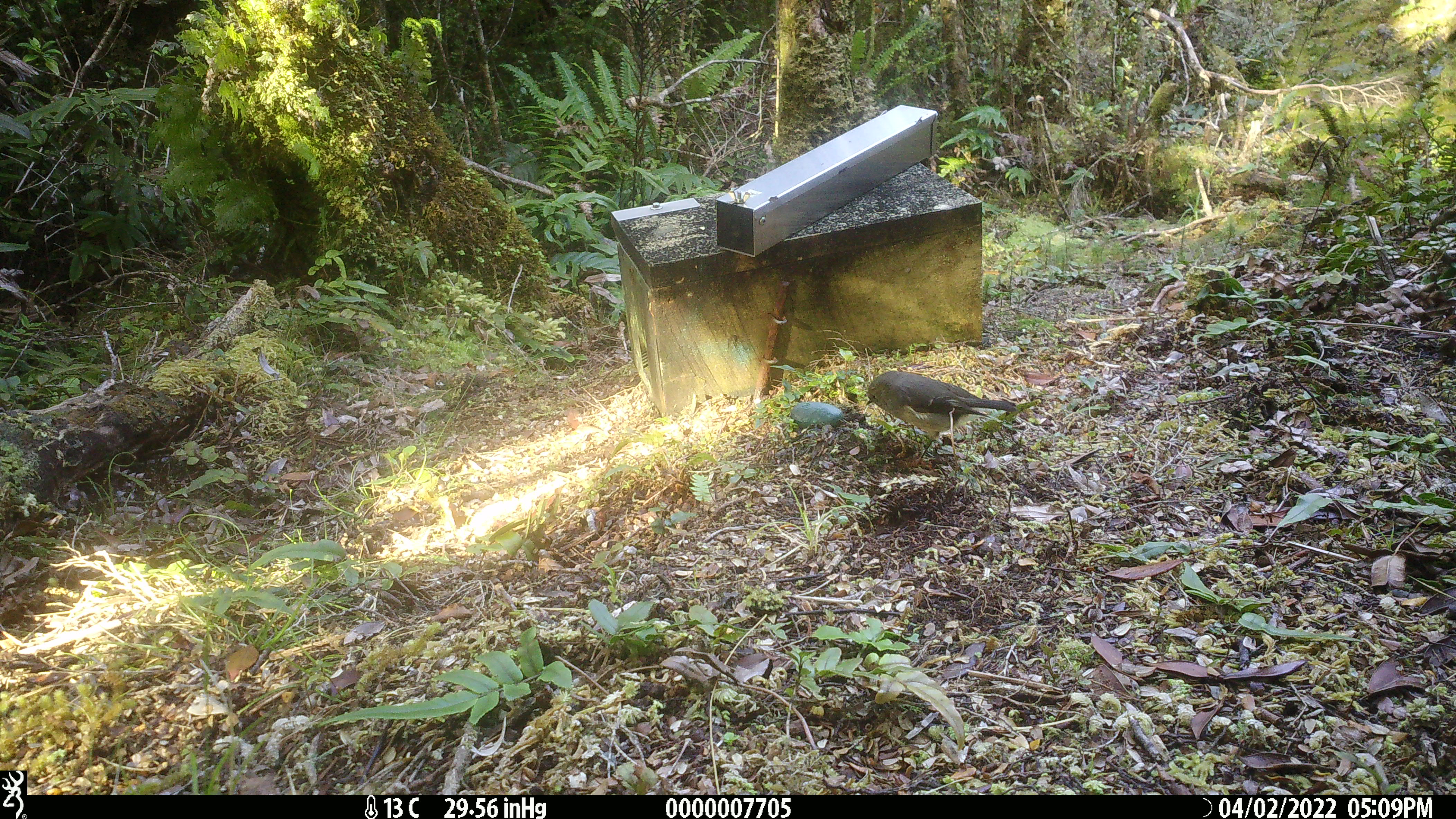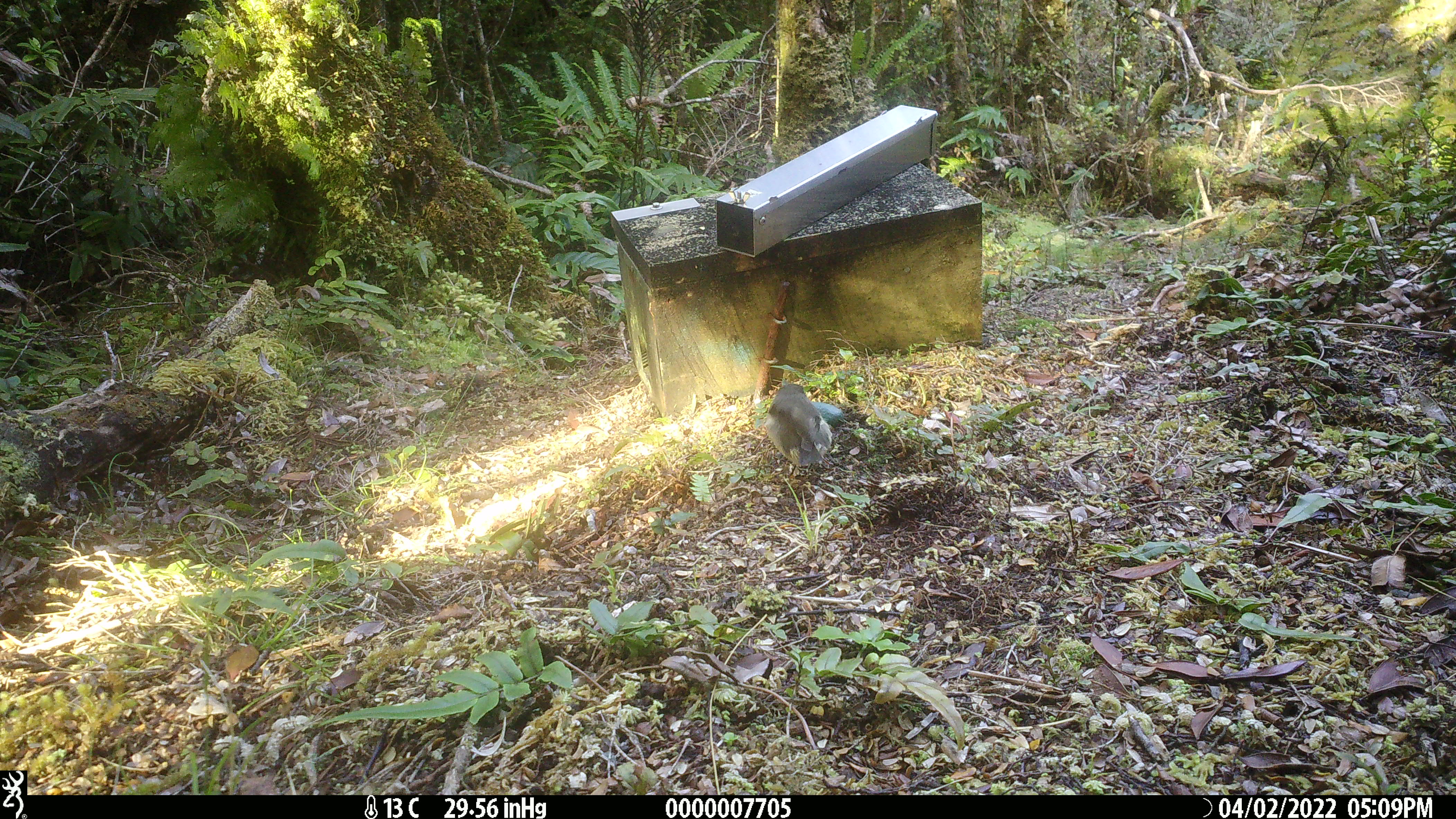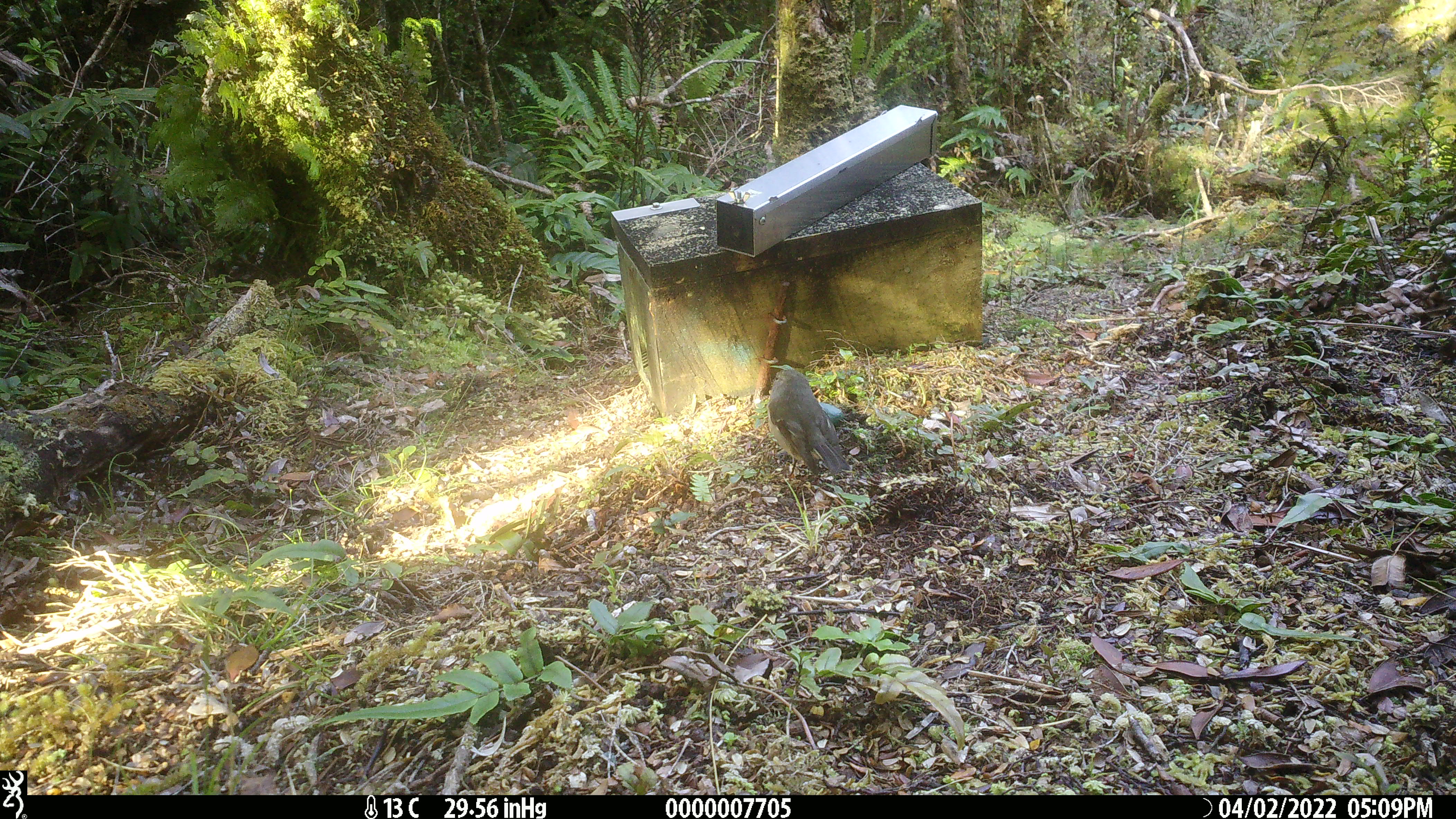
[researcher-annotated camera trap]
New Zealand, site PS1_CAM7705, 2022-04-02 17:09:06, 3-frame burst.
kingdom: Animalia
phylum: Chordata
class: Aves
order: Passeriformes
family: Petroicidae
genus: Petroica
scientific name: Petroica macrocephala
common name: tomtit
Tomtit (Petroica macrocephala).